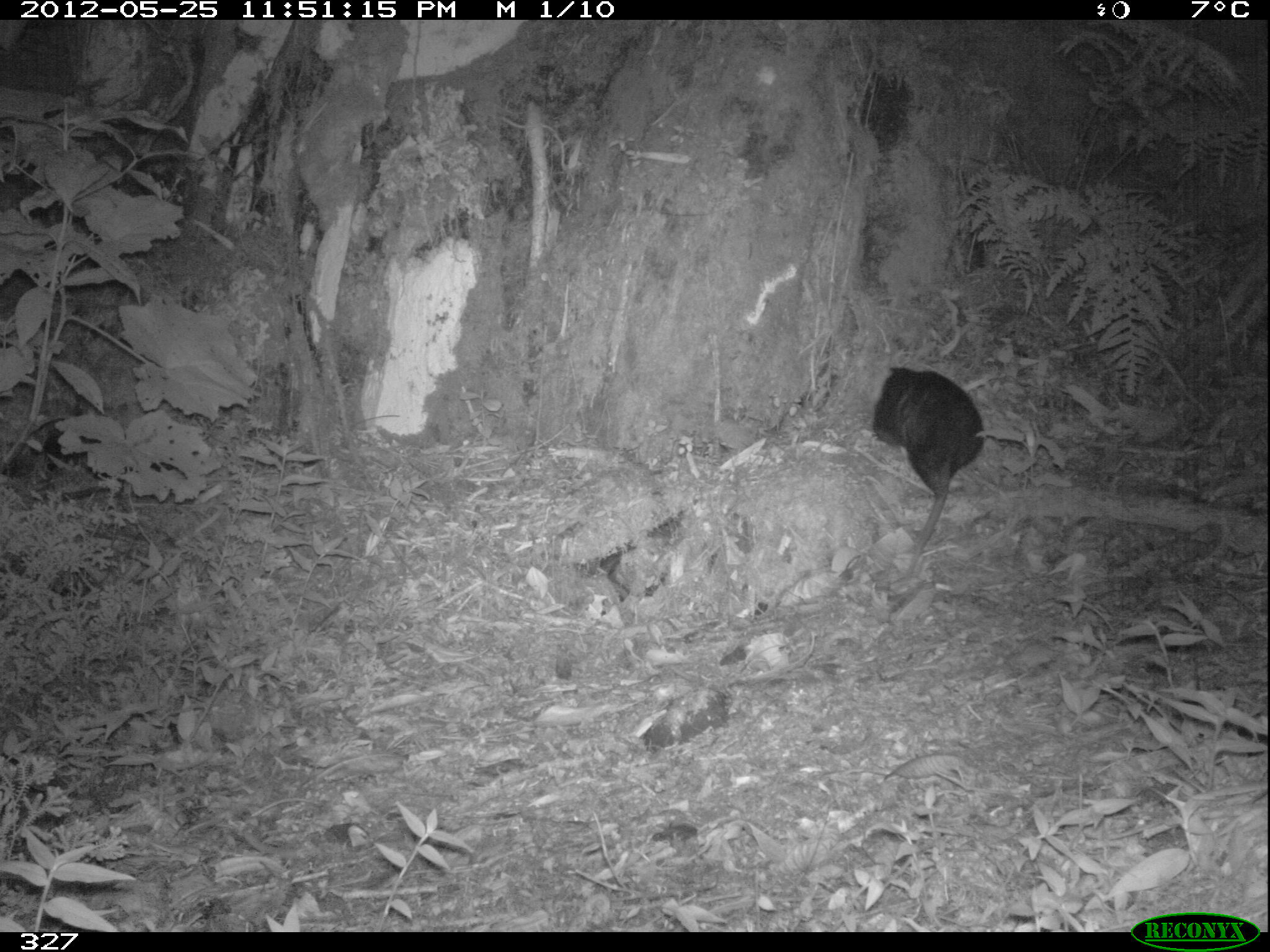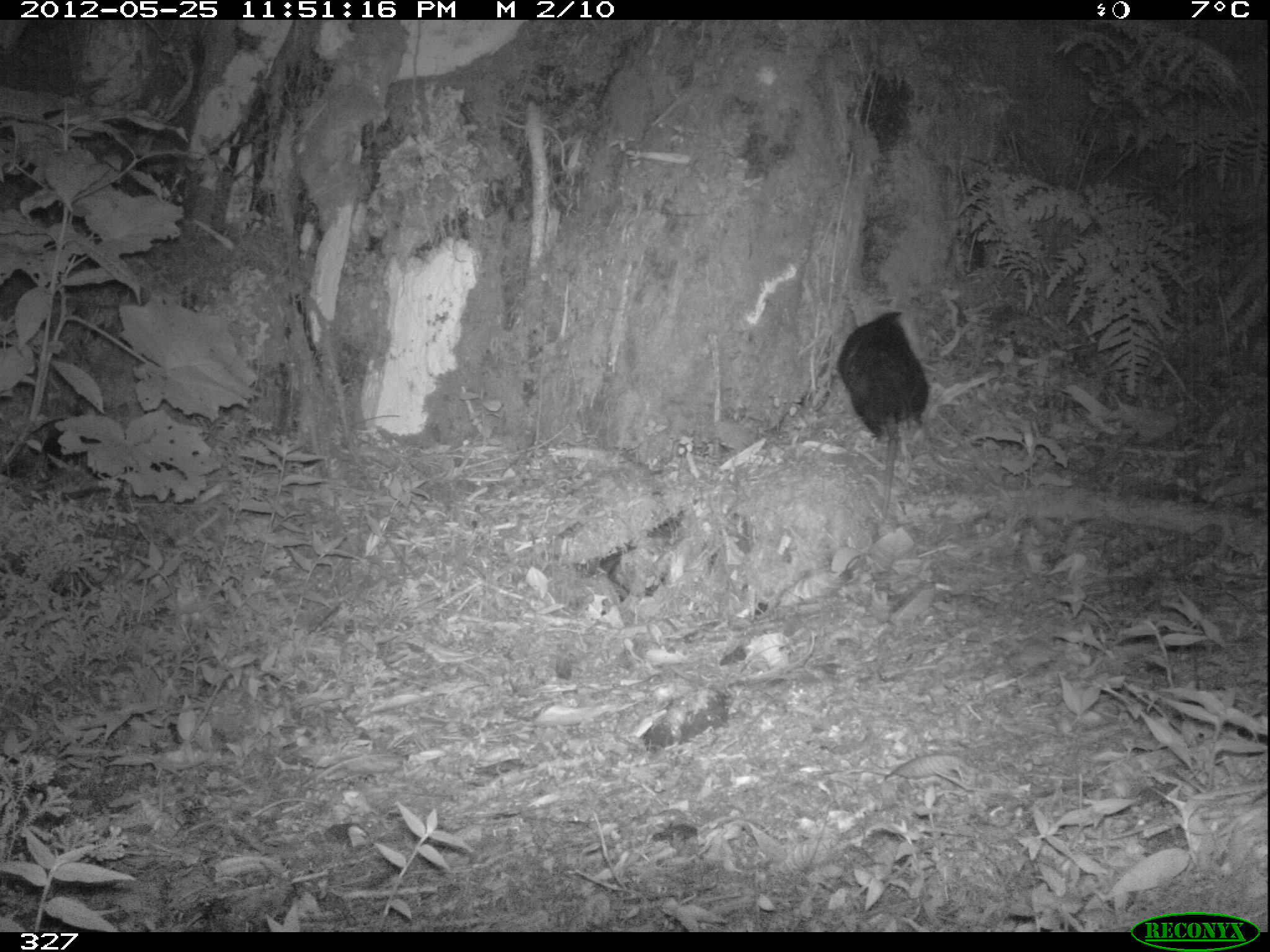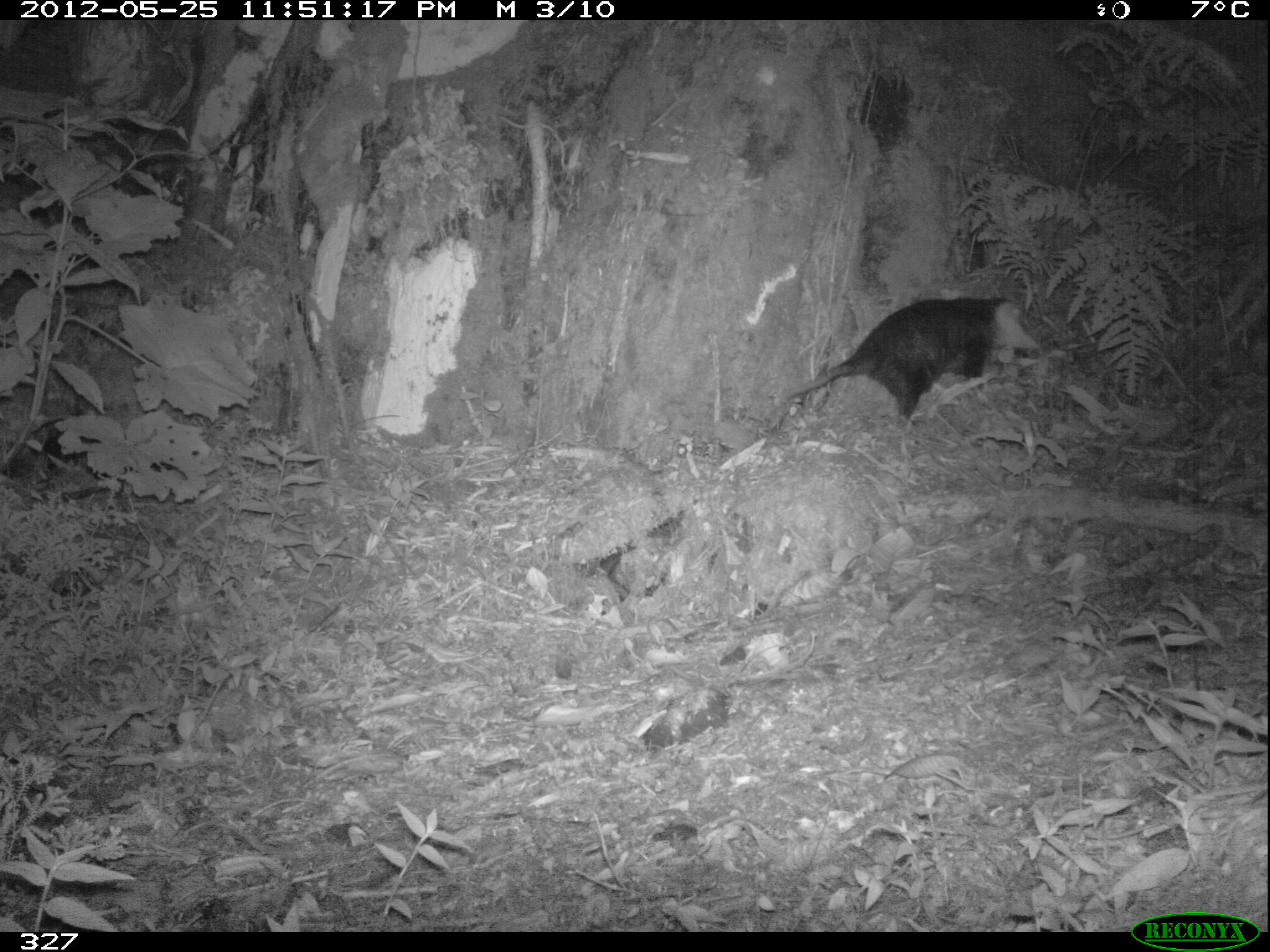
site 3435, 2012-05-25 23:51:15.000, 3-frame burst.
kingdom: Animalia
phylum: Chordata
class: Mammalia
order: Didelphimorphia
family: Didelphidae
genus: Didelphis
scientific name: Didelphis pernigra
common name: andean white-eared opossum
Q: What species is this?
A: Didelphis pernigra (andean white-eared opossum).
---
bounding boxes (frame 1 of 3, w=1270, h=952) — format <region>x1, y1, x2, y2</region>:
didelphis pernigra: <region>867, 363, 985, 581</region>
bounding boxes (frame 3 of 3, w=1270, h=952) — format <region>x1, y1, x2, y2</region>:
didelphis pernigra: <region>781, 296, 1038, 434</region>